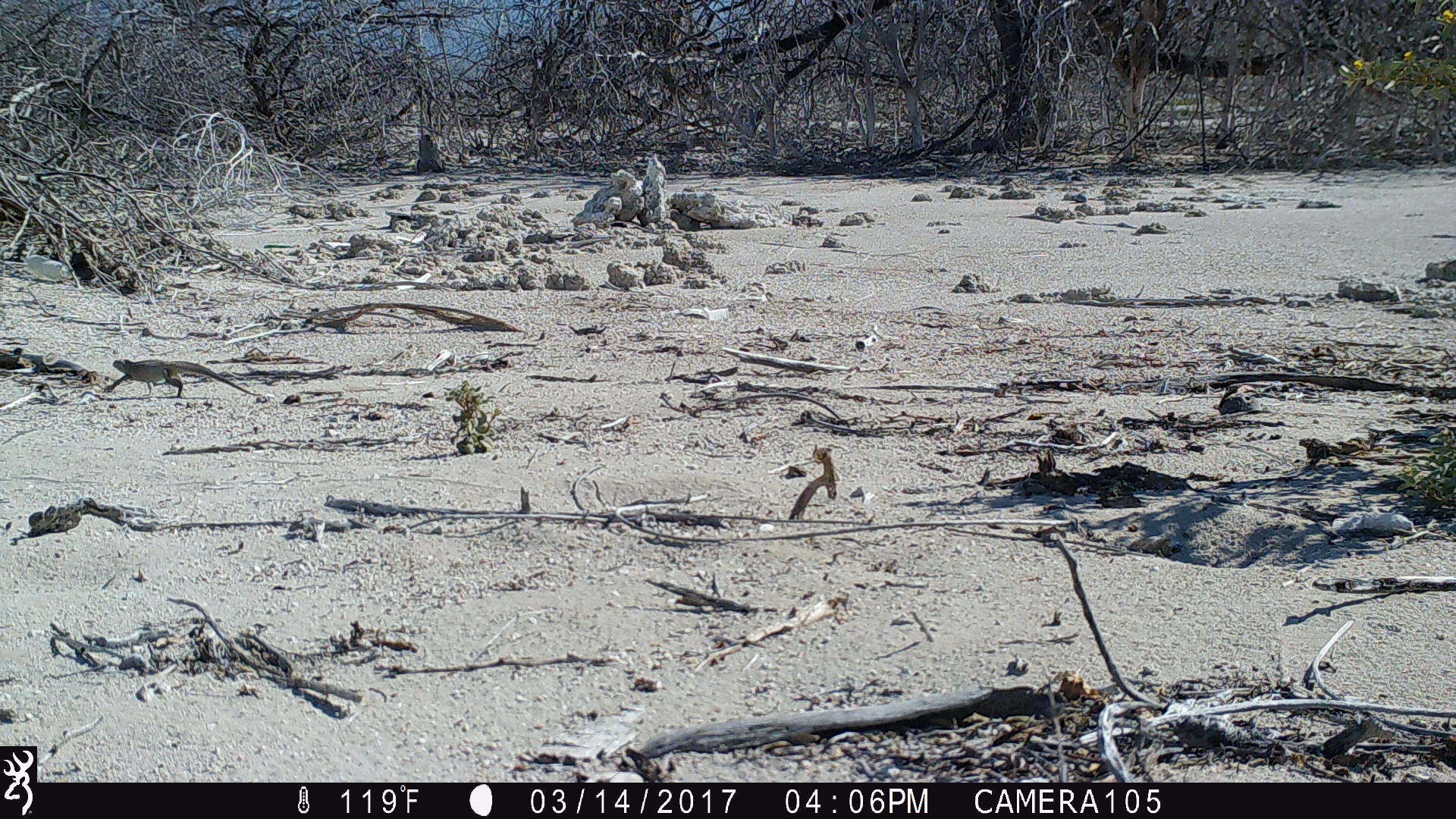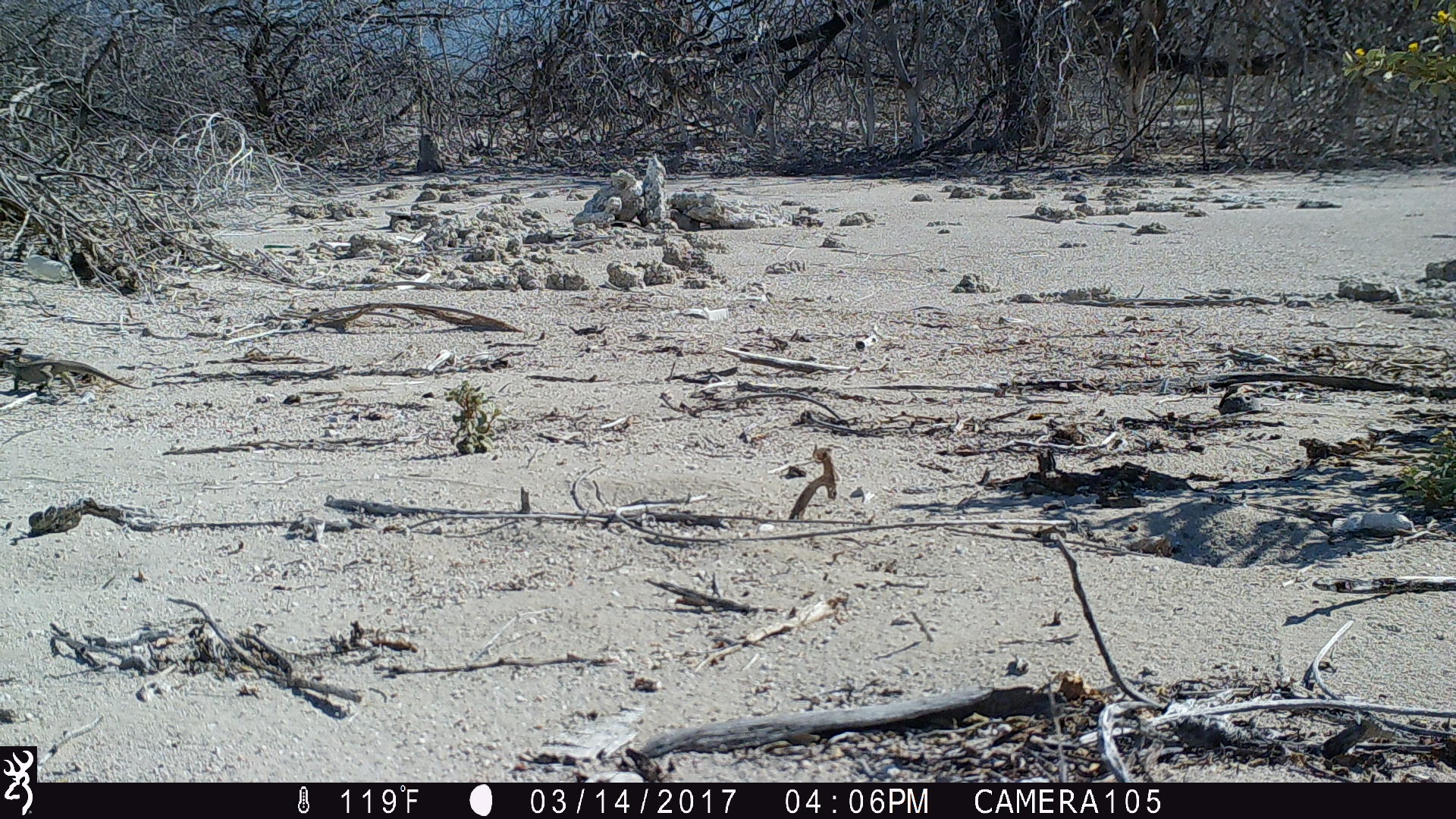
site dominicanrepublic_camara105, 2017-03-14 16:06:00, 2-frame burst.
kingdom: Animalia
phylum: Chordata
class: Reptilia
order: Squamata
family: Iguanidae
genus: Iguana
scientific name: Iguana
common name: typical iguanas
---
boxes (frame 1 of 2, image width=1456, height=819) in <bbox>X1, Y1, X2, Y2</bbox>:
iguana: <bbox>105, 355, 262, 400</bbox>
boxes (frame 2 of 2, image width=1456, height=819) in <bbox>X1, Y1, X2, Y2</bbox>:
iguana: <bbox>0, 348, 147, 402</bbox>